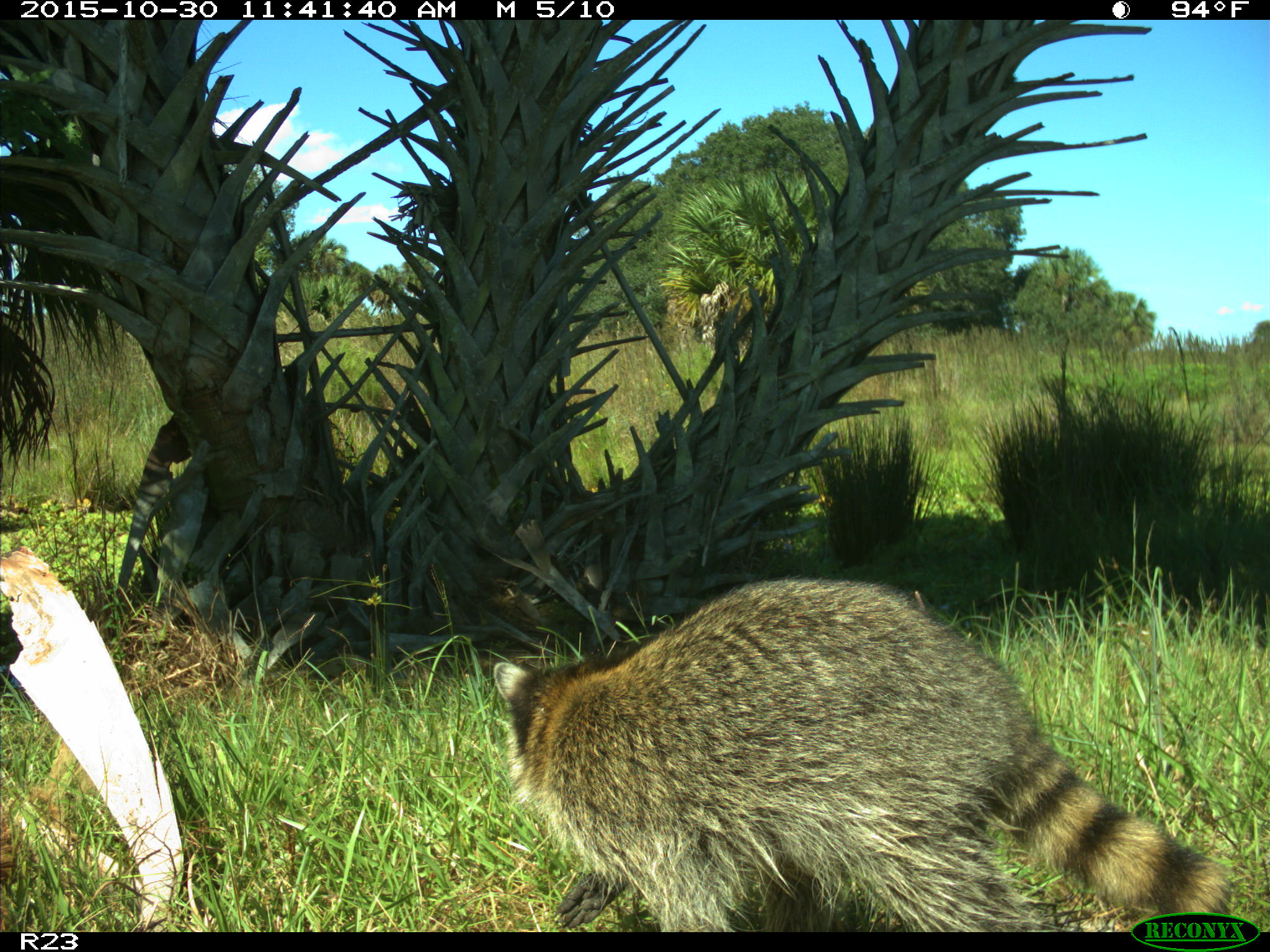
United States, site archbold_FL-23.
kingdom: Animalia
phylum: Chordata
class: Mammalia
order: Carnivora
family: Procyonidae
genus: Procyon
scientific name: Procyon lotor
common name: common raccoon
Procyon lotor (common raccoon).